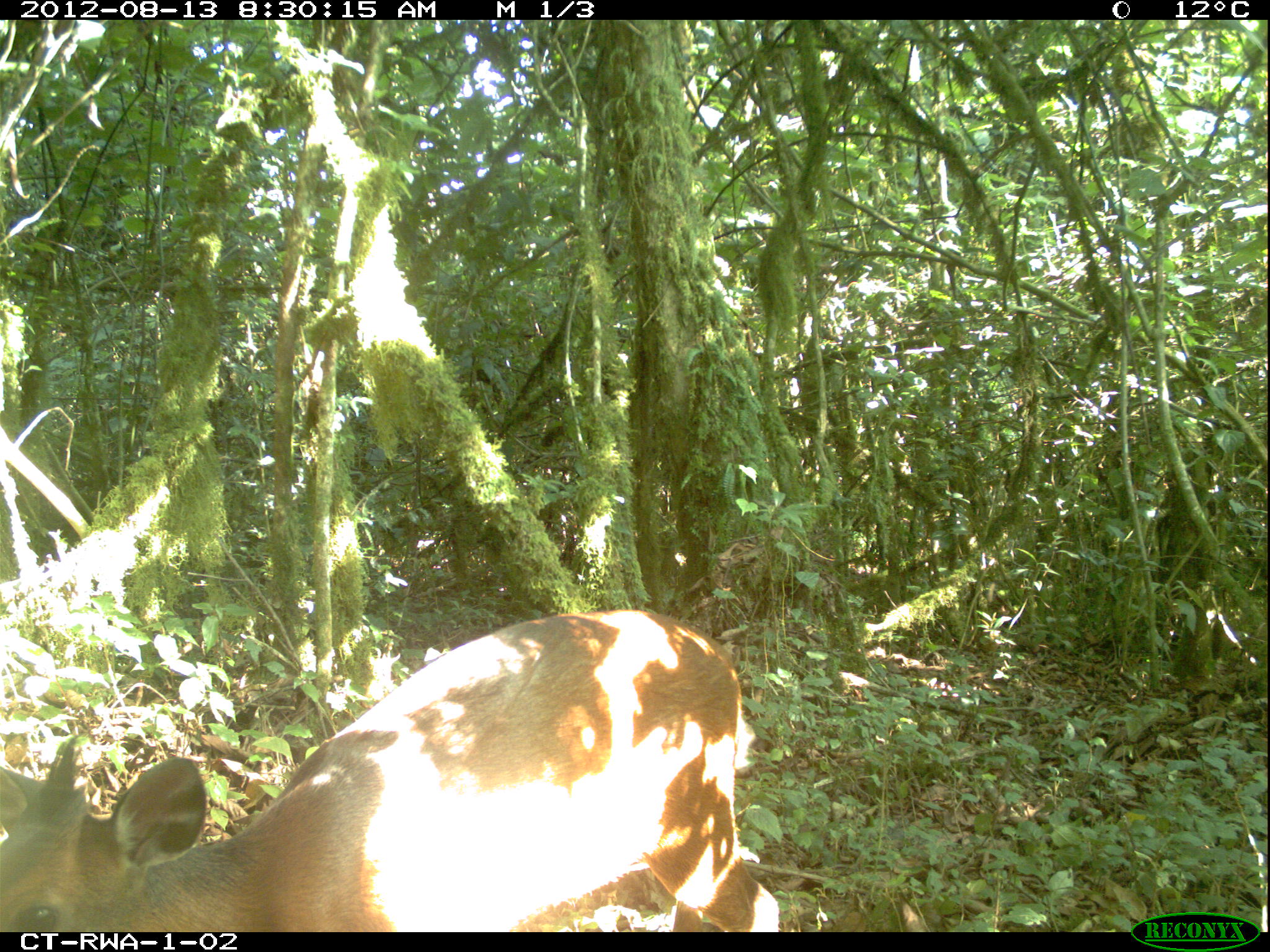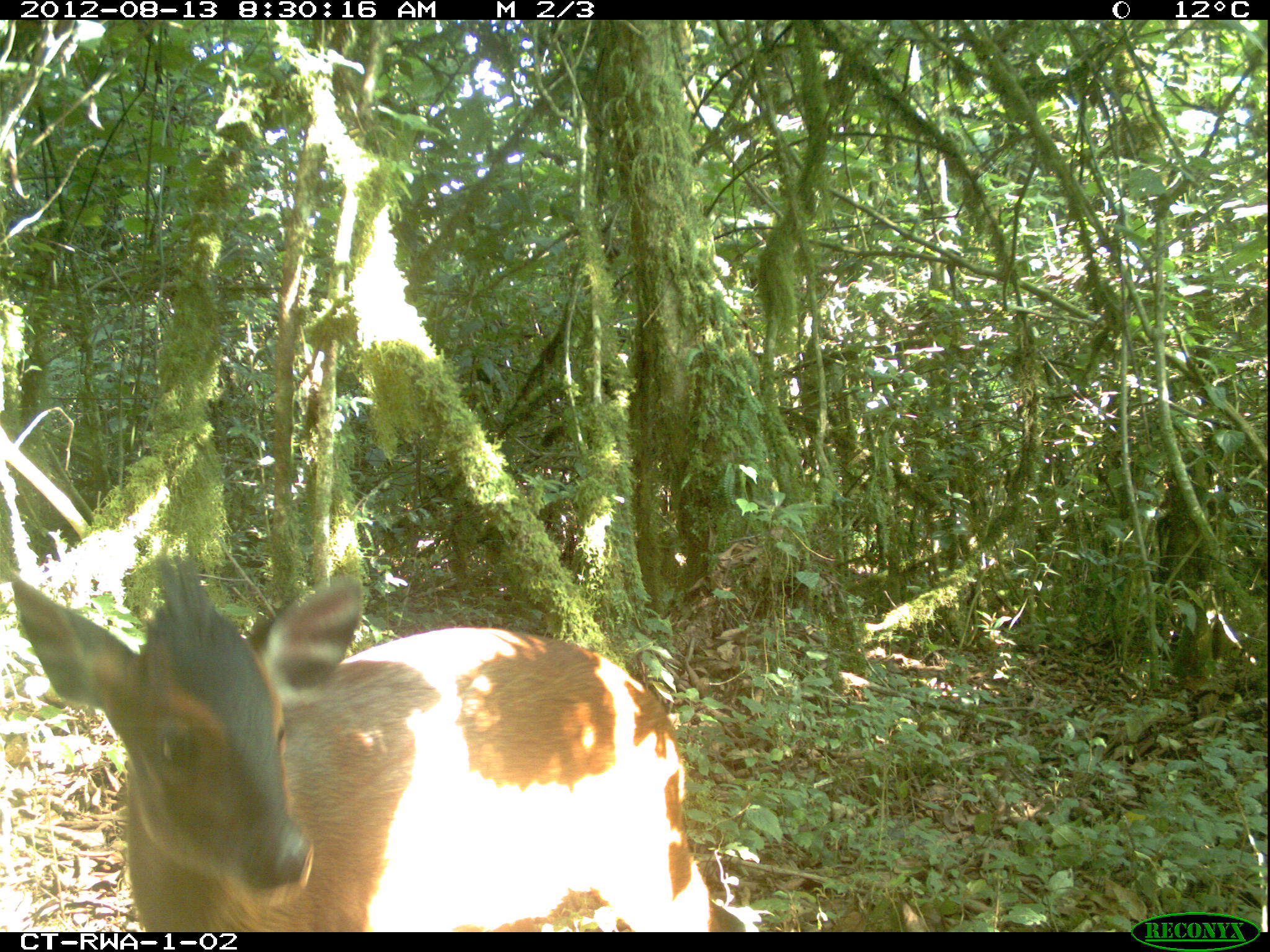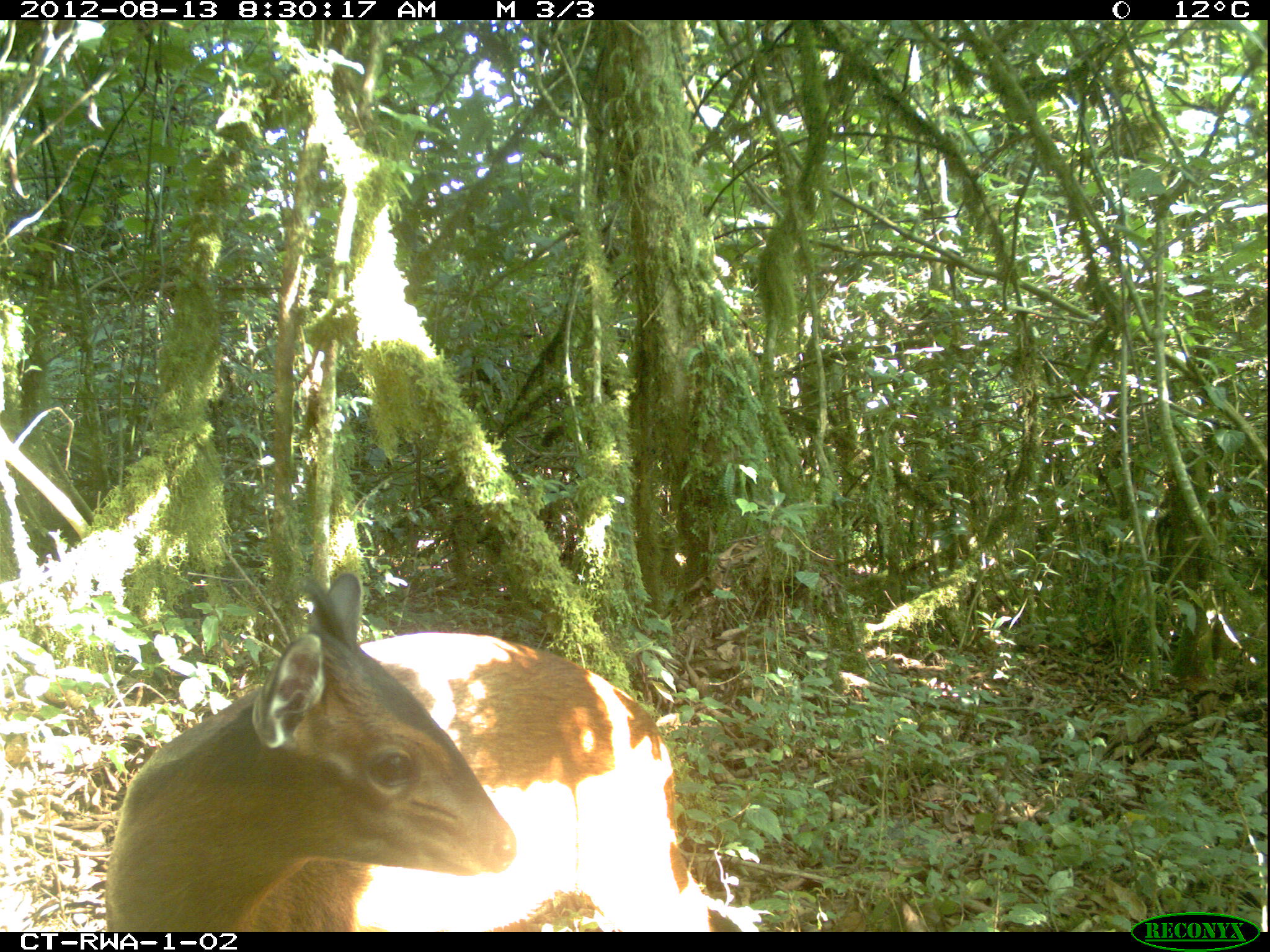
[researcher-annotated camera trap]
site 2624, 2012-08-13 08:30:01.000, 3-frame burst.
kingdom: Animalia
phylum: Chordata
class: Mammalia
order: Artiodactyla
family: Bovidae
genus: Cephalophus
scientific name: Cephalophus nigrifrons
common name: black-fronted duiker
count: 2